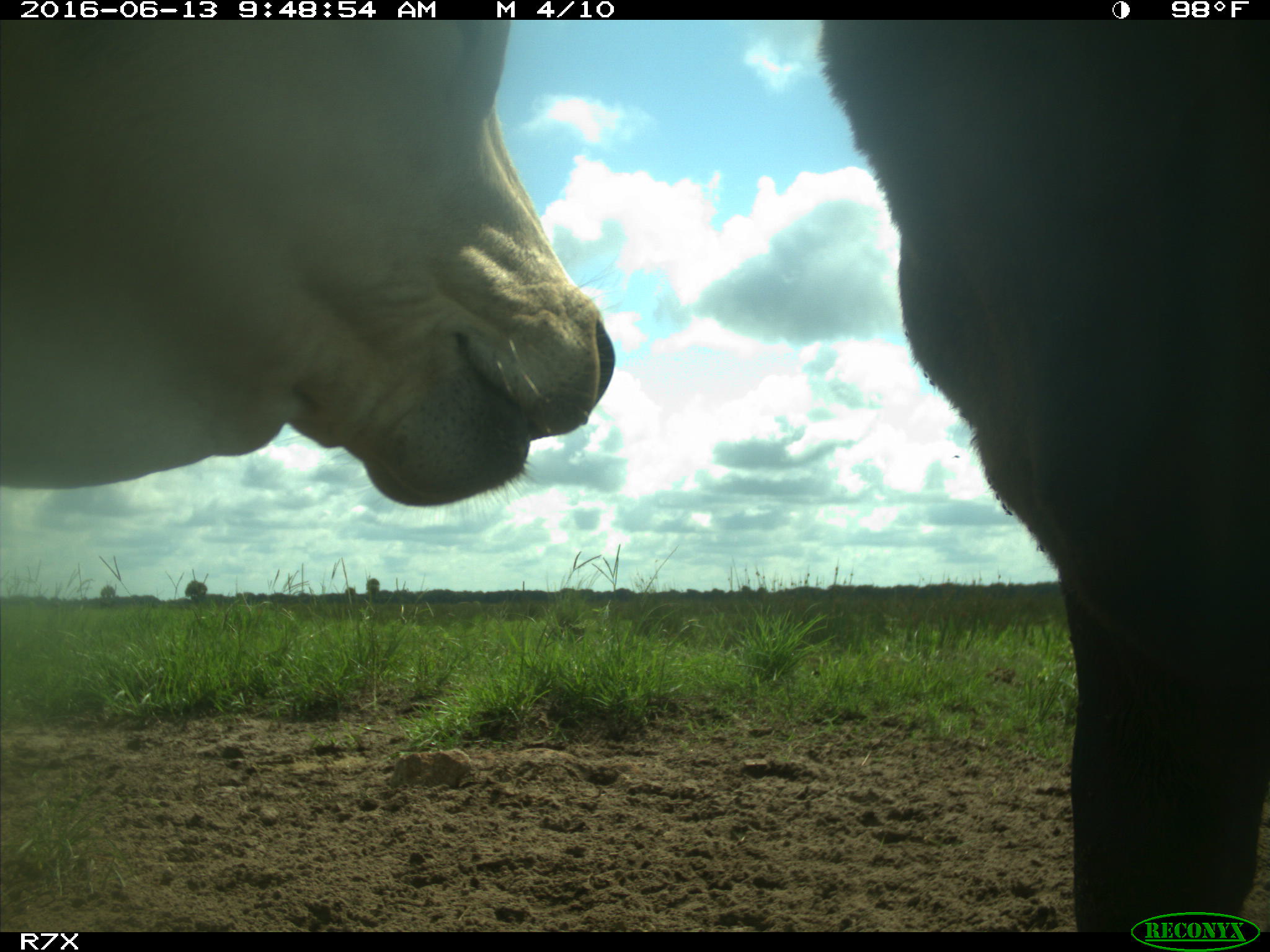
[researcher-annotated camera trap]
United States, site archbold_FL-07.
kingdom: Animalia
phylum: Chordata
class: Mammalia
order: Artiodactyla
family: Bovidae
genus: Bos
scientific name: Bos taurus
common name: domestic cow